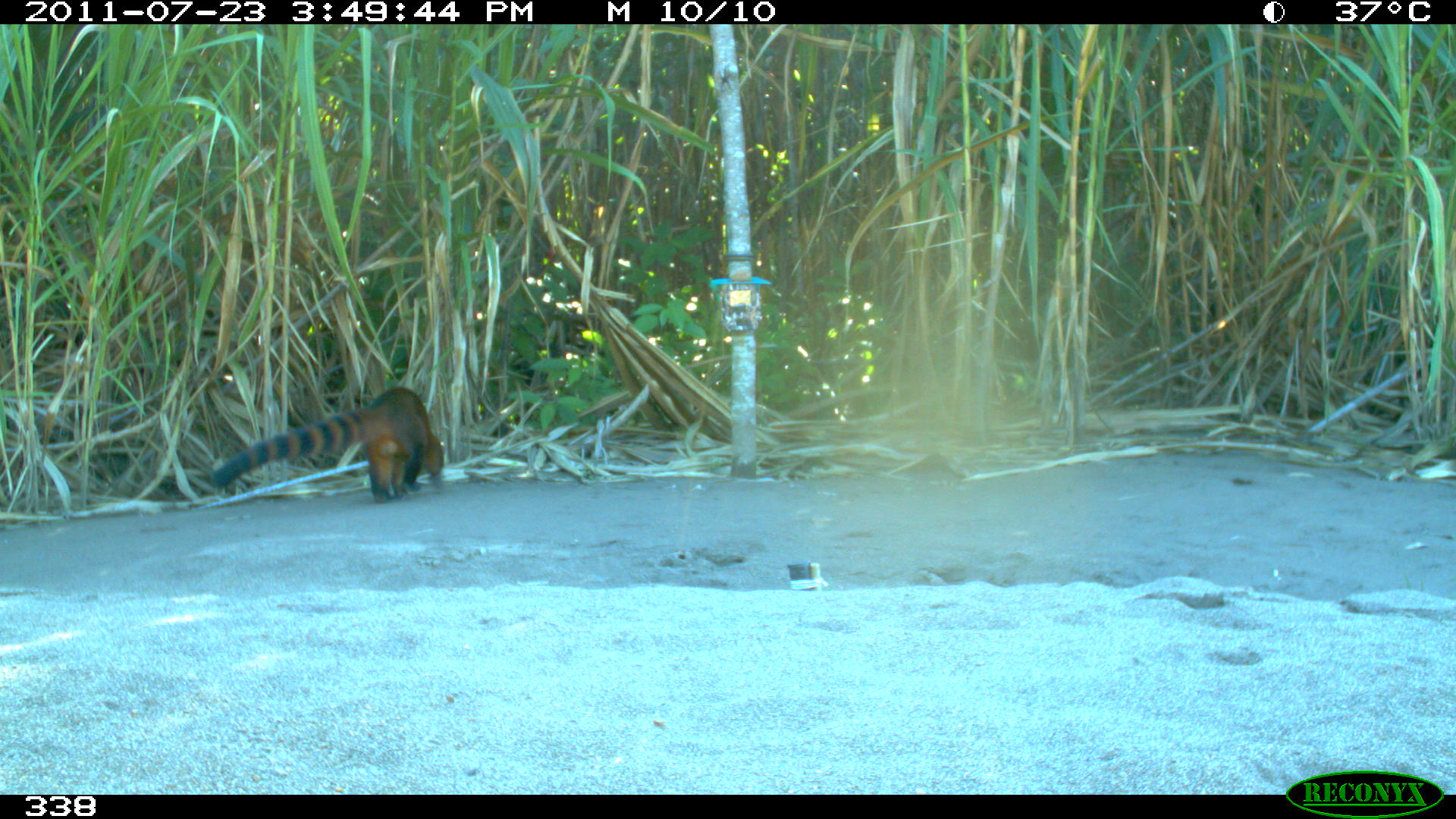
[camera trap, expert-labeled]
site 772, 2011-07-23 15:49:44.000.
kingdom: Animalia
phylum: Chordata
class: Mammalia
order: Carnivora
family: Procyonidae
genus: Nasua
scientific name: Nasua nasua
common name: south american coati